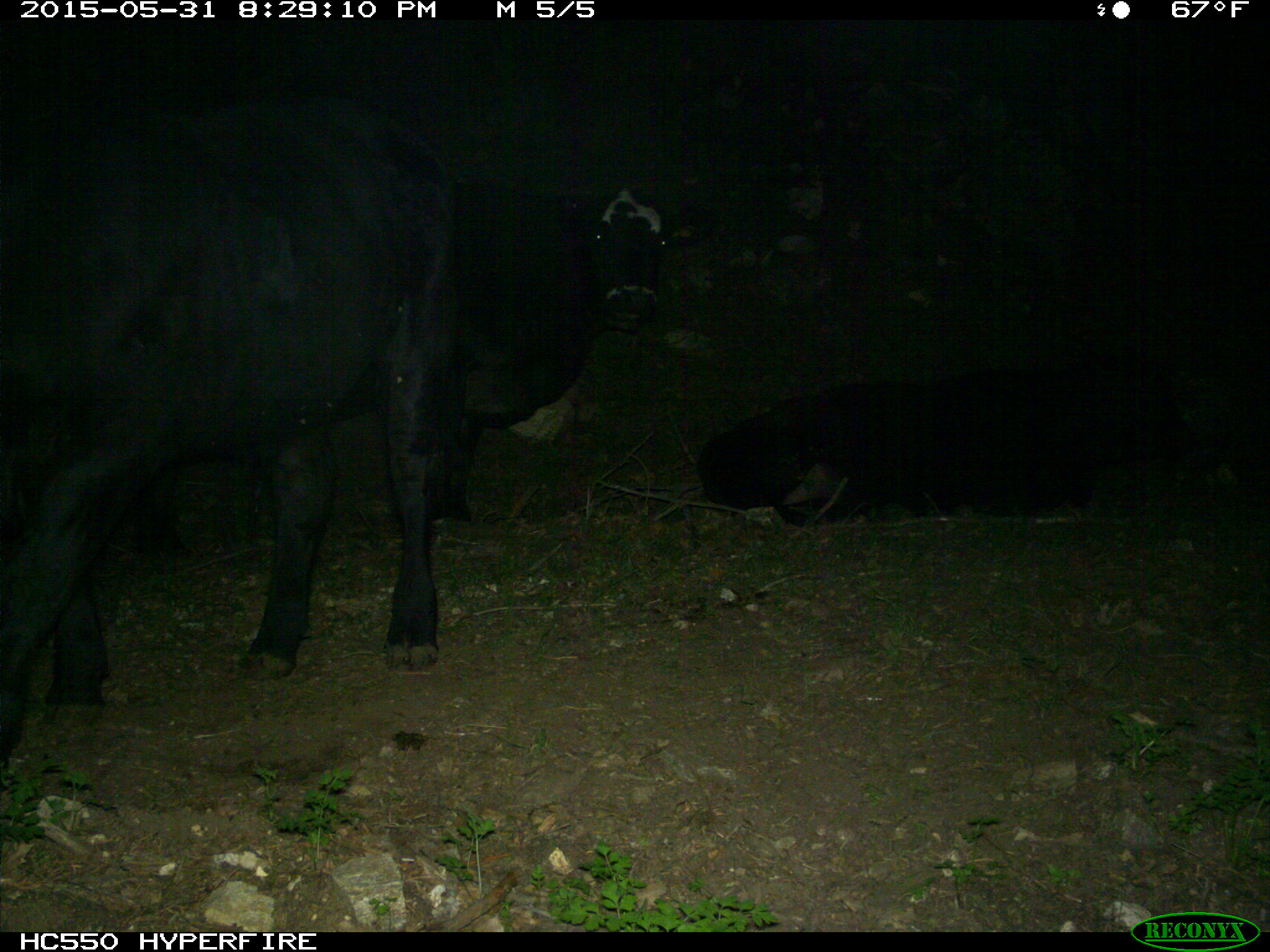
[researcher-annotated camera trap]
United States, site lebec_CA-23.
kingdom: Animalia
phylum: Chordata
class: Mammalia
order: Artiodactyla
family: Bovidae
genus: Bos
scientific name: Bos taurus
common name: domestic cow